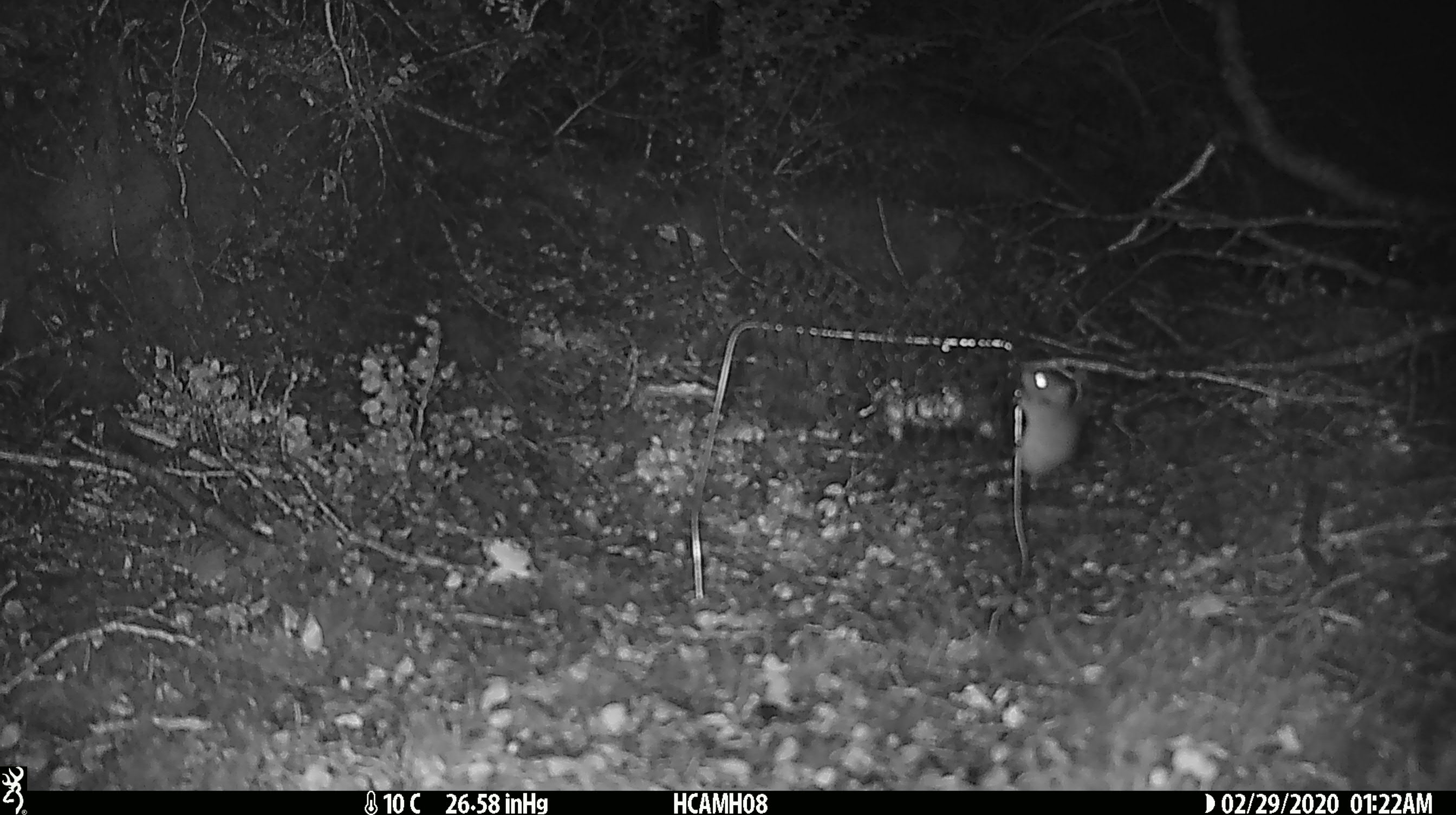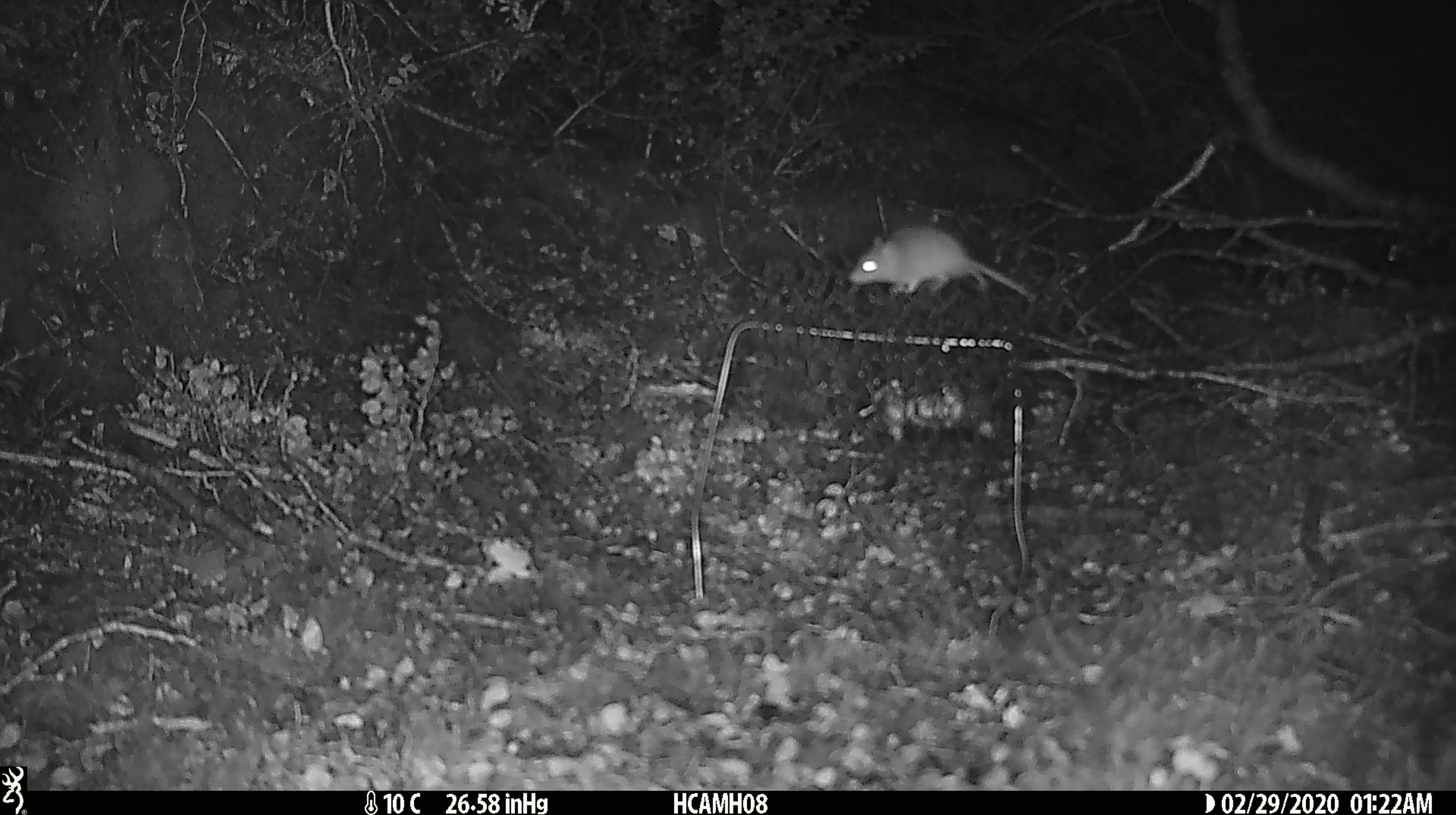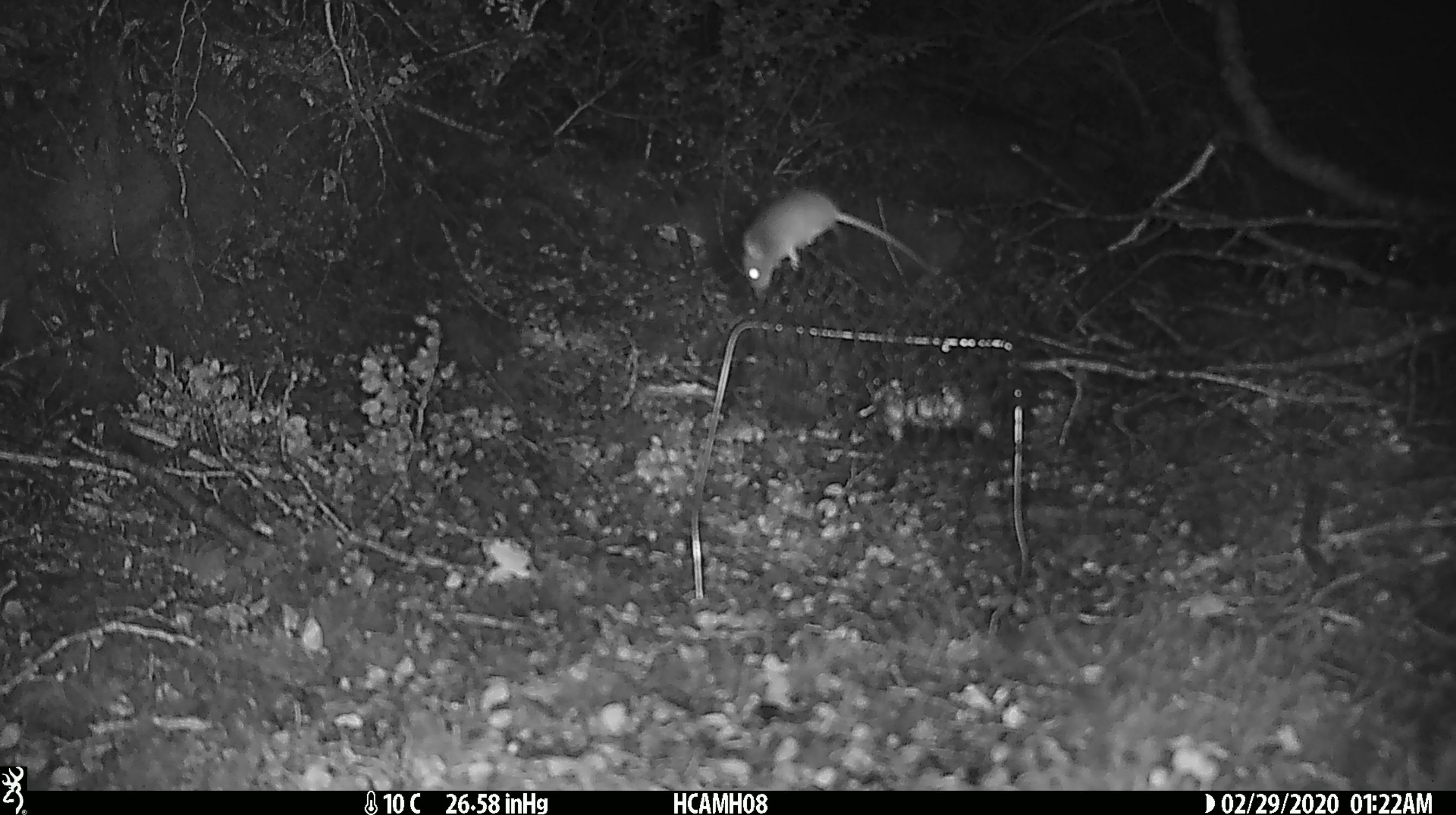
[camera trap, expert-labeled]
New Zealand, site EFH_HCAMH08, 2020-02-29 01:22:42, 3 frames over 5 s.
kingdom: Animalia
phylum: Chordata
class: Mammalia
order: Rodentia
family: Muridae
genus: Mus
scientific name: Mus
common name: mouse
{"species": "mouse (Mus)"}